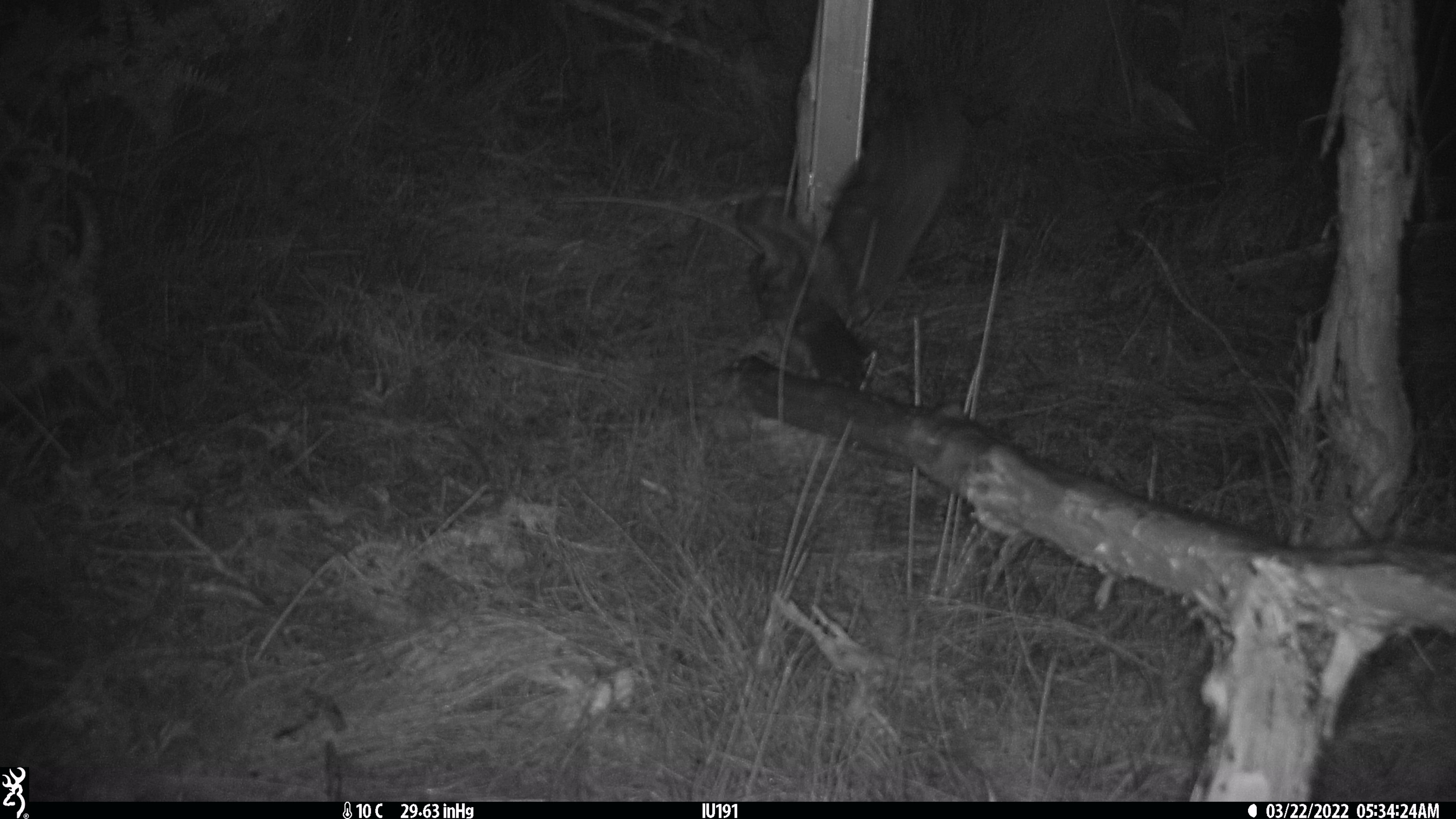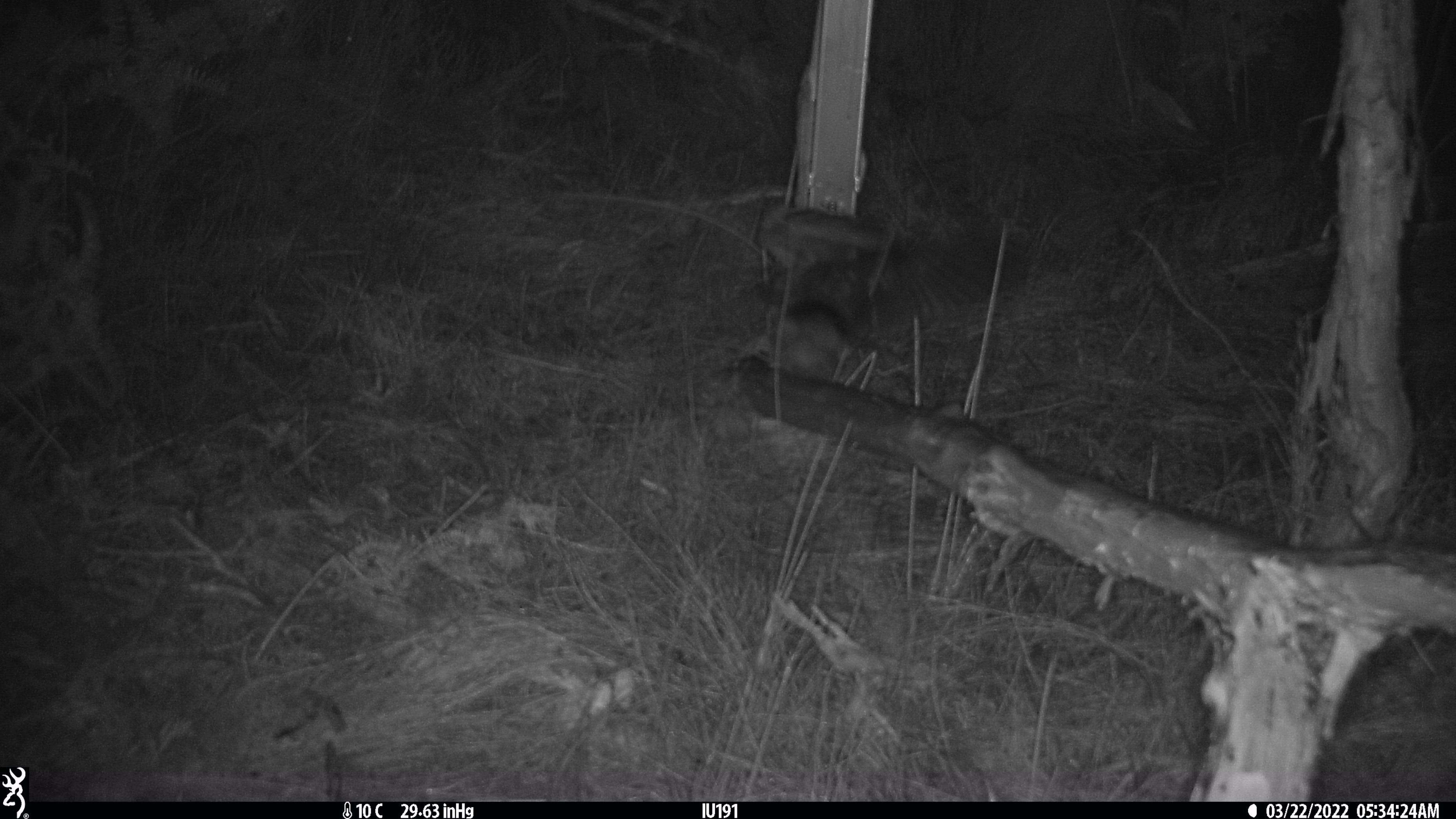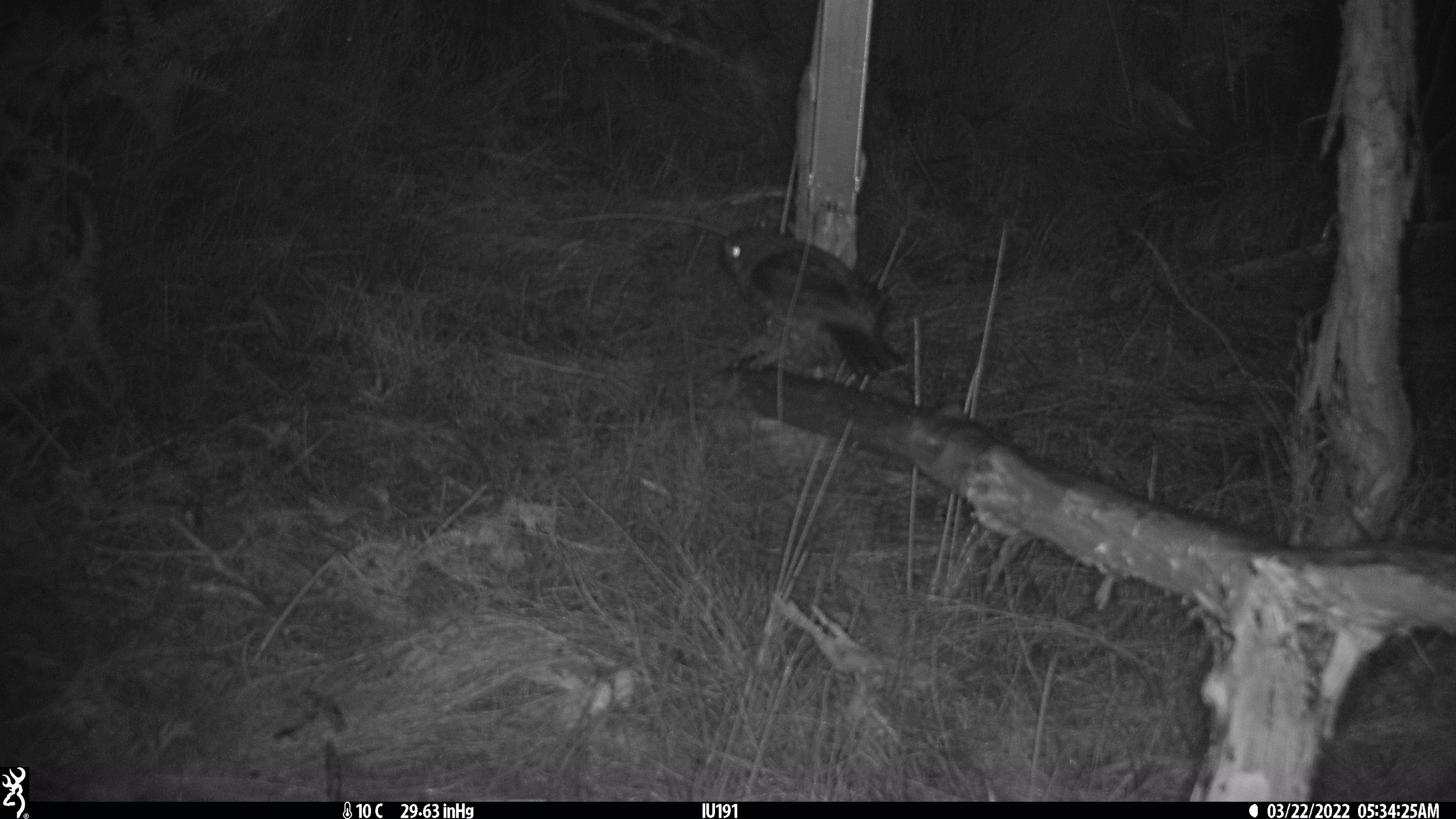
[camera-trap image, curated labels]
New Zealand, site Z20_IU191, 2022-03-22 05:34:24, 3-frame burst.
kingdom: Animalia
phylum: Chordata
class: Aves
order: Strigiformes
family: Strigidae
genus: Ninox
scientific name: Ninox novaeseelandiae novaeseelandiae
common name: morepork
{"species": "morepork (Ninox novaeseelandiae novaeseelandiae)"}